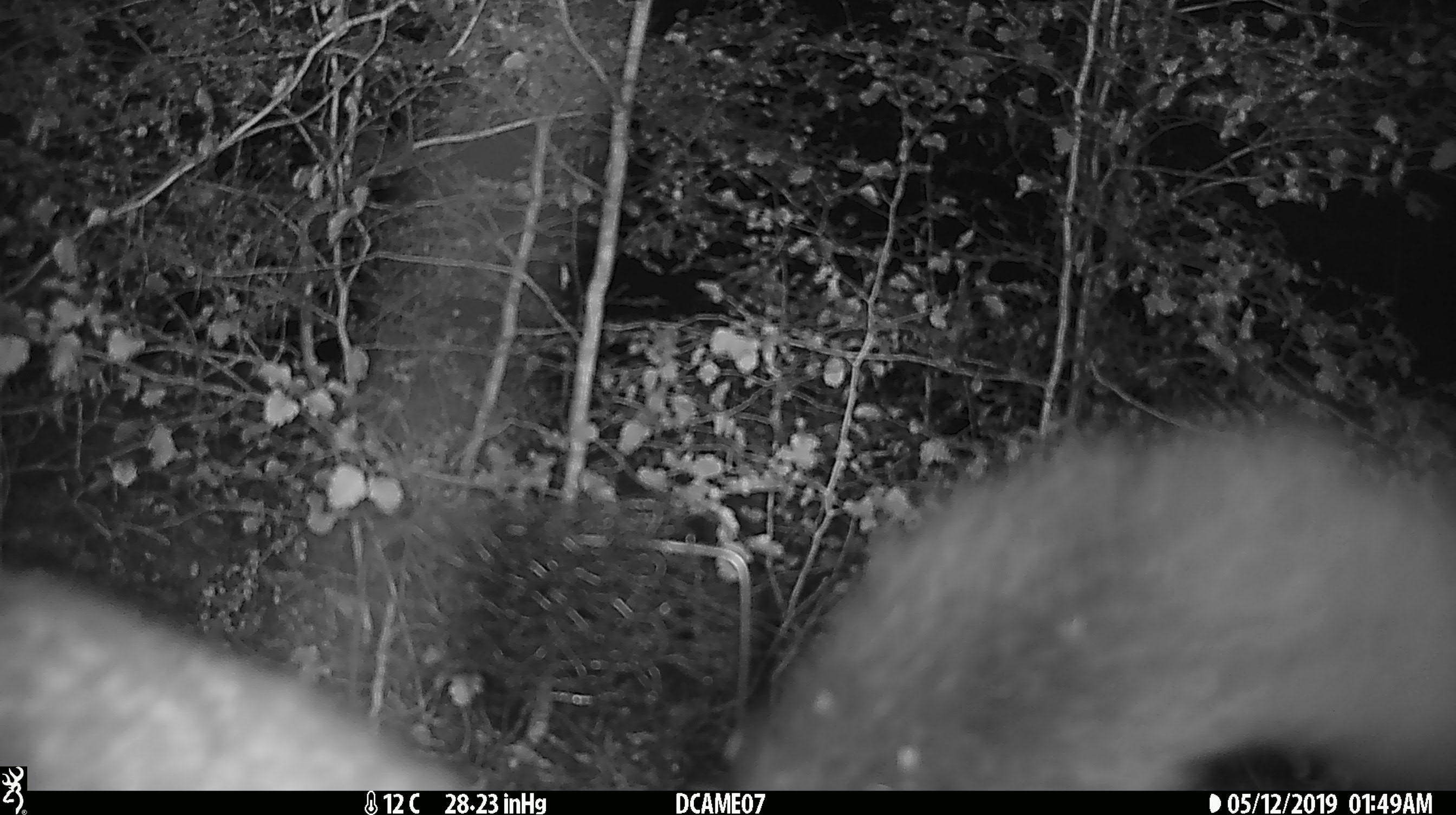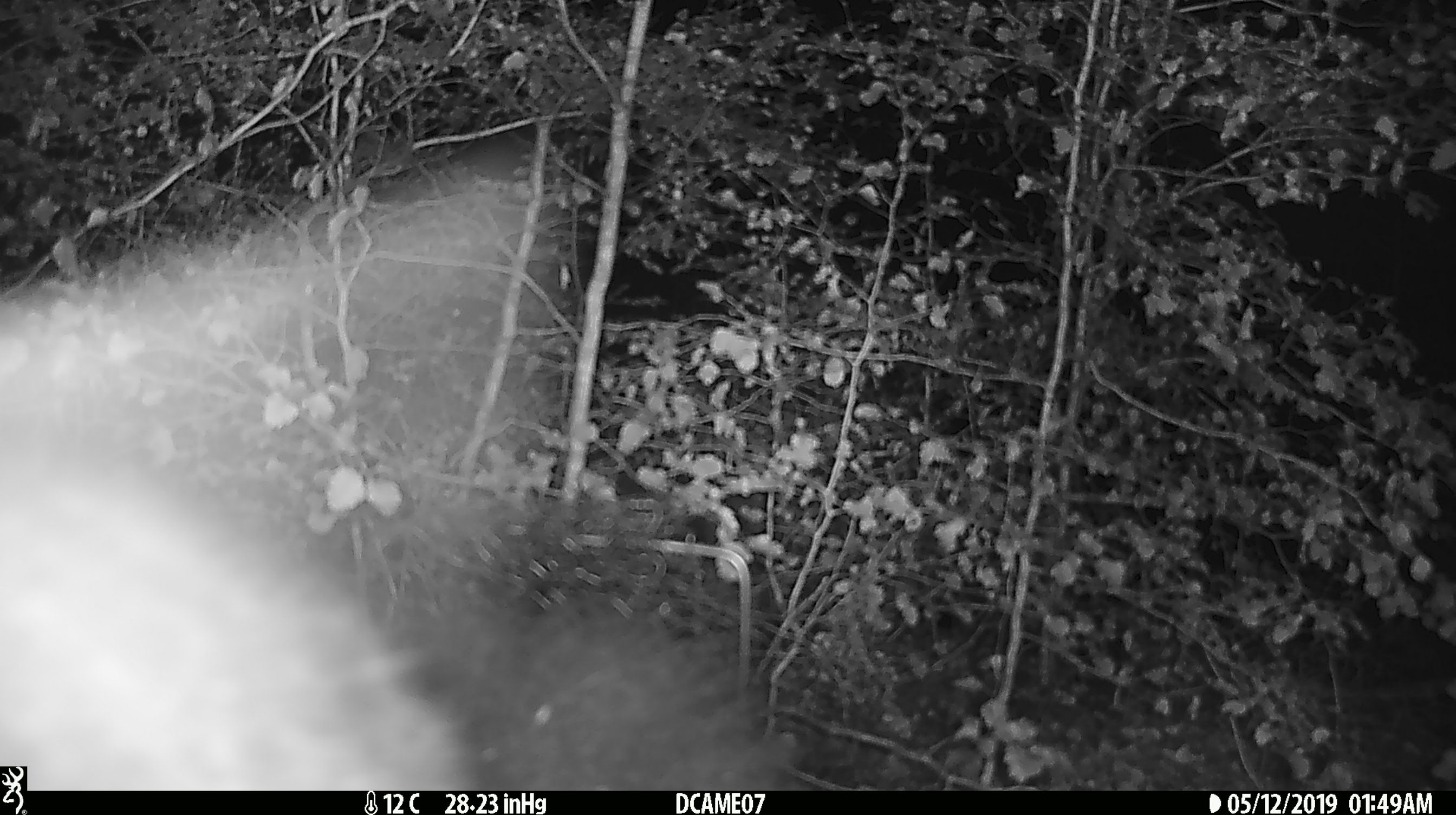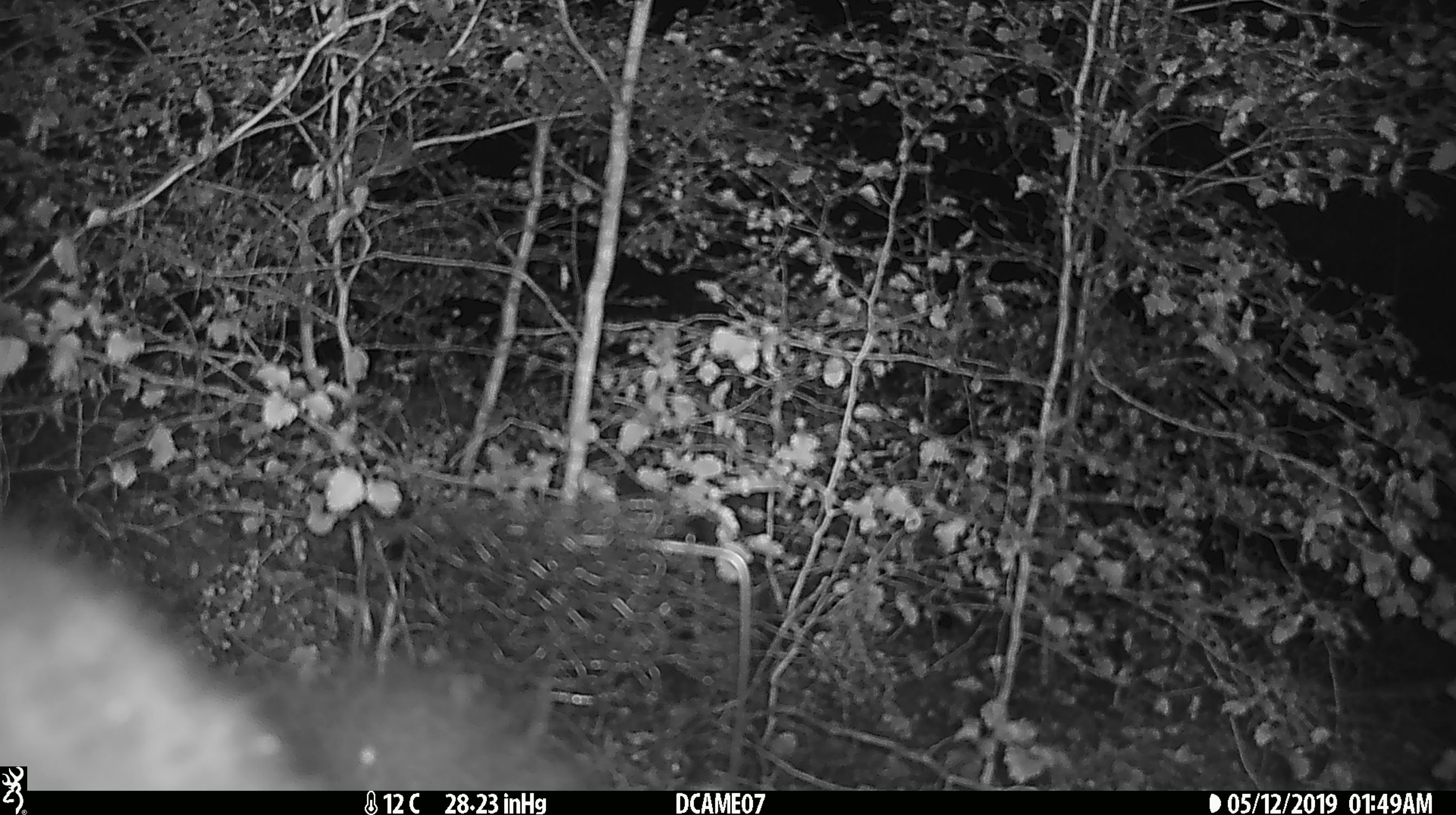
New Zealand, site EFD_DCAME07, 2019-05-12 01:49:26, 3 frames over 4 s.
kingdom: Animalia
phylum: Chordata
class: Mammalia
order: Diprotodontia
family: Phalangeridae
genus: Trichosurus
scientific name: Trichosurus vulpecula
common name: common brushtail possum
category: possum